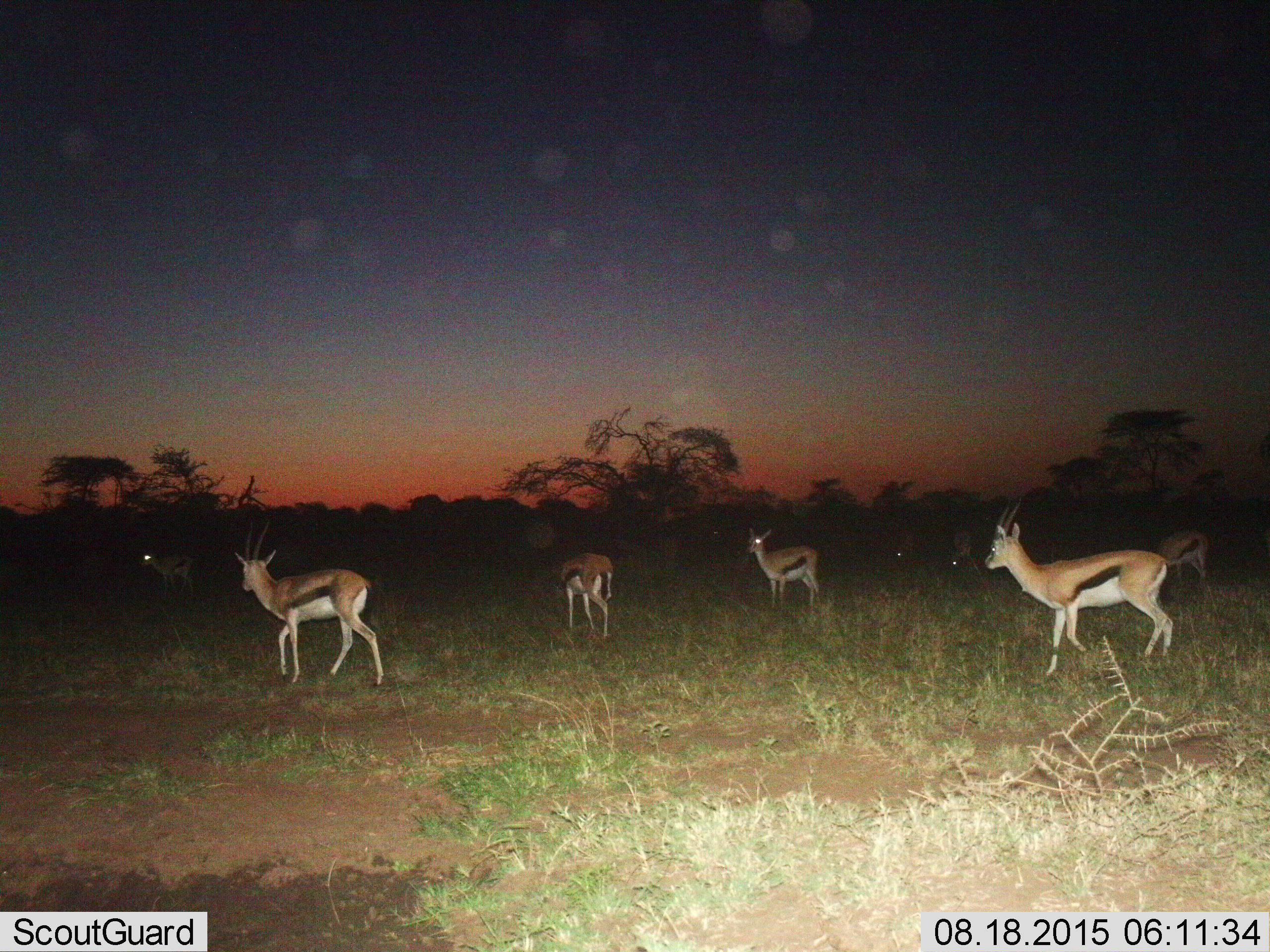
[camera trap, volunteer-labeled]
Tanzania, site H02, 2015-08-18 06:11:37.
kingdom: Animalia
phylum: Chordata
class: Mammalia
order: Artiodactyla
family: Bovidae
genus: Eudorcas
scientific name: Eudorcas thomsonii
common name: thomson's gazelle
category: gazellethomsons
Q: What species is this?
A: Gazellethomsons (thomson's gazelle) (Eudorcas thomsonii).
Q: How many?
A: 8.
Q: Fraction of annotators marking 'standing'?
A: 56%.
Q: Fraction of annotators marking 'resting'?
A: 0%.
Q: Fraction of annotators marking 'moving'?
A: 67%.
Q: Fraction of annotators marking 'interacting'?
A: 0%.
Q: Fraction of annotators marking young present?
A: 0%.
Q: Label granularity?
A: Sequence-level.